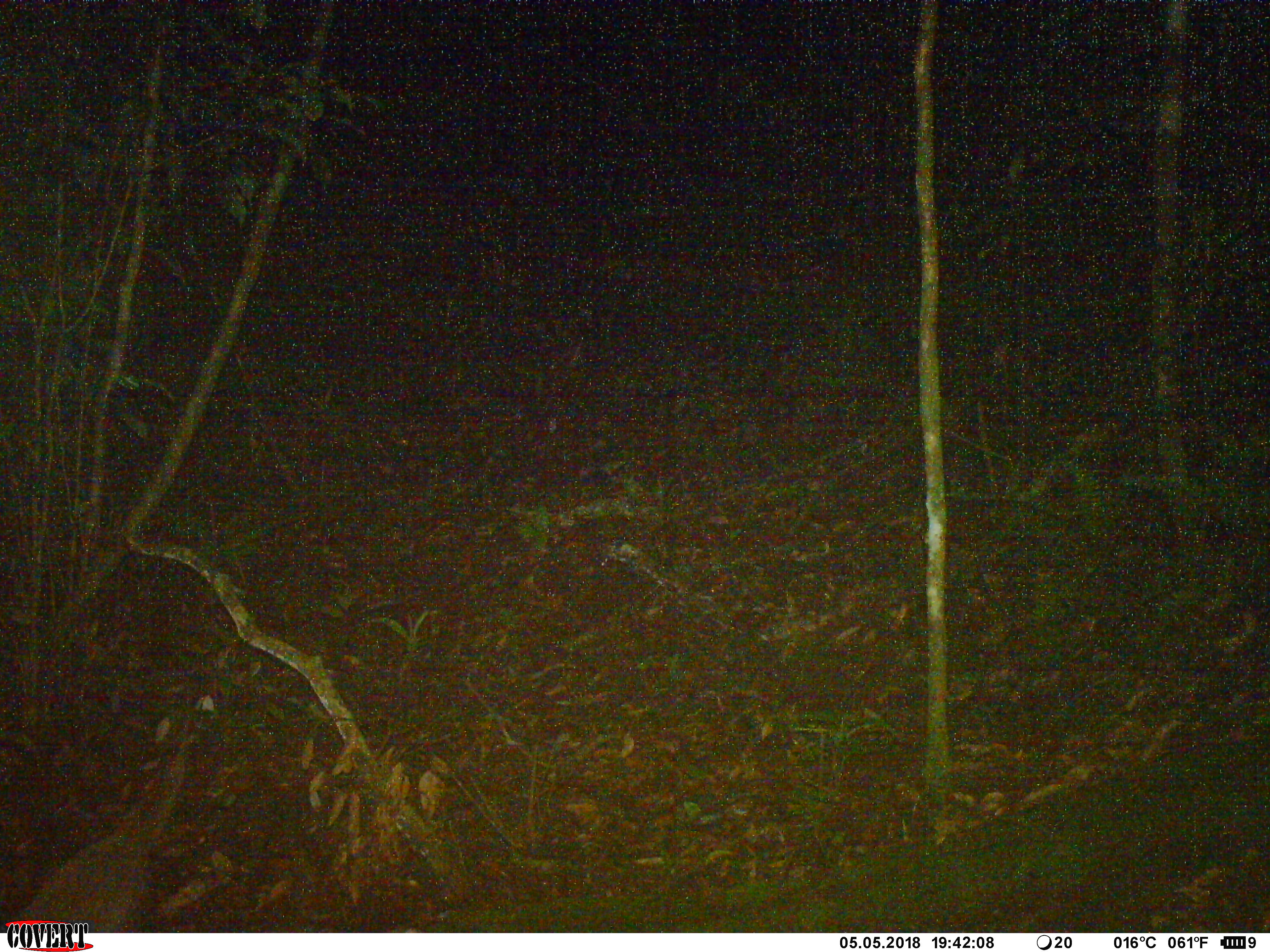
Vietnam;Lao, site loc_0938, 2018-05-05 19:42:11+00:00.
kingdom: Animalia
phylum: Chordata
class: Mammalia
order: Carnivora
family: Viverridae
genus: Paguma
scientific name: Paguma larvata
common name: masked palm civet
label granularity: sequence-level